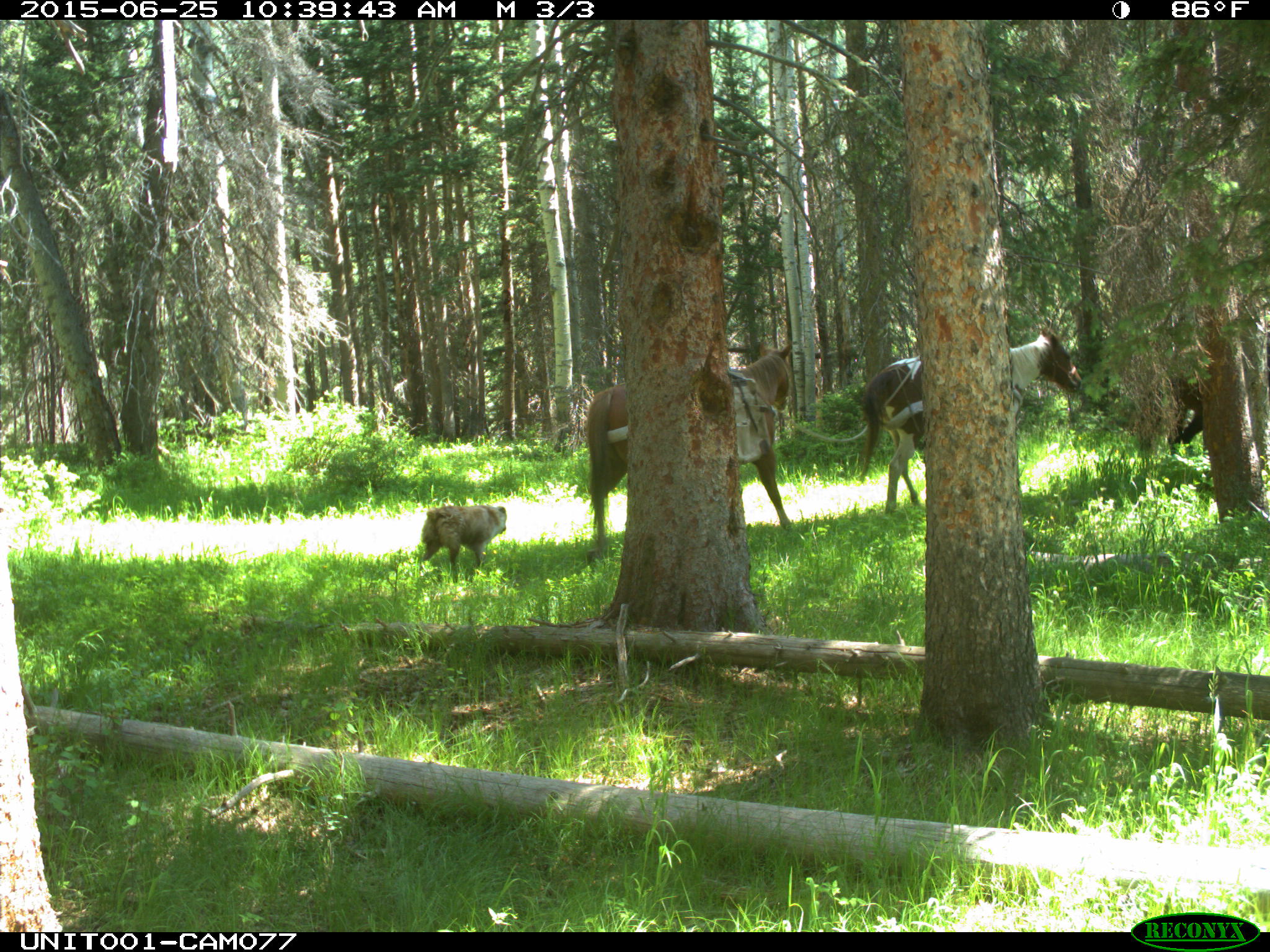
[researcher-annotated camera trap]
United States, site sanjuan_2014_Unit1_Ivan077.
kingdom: Animalia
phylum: Chordata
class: Mammalia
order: Carnivora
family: Canidae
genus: Canis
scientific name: Canis familiaris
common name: domestic dog